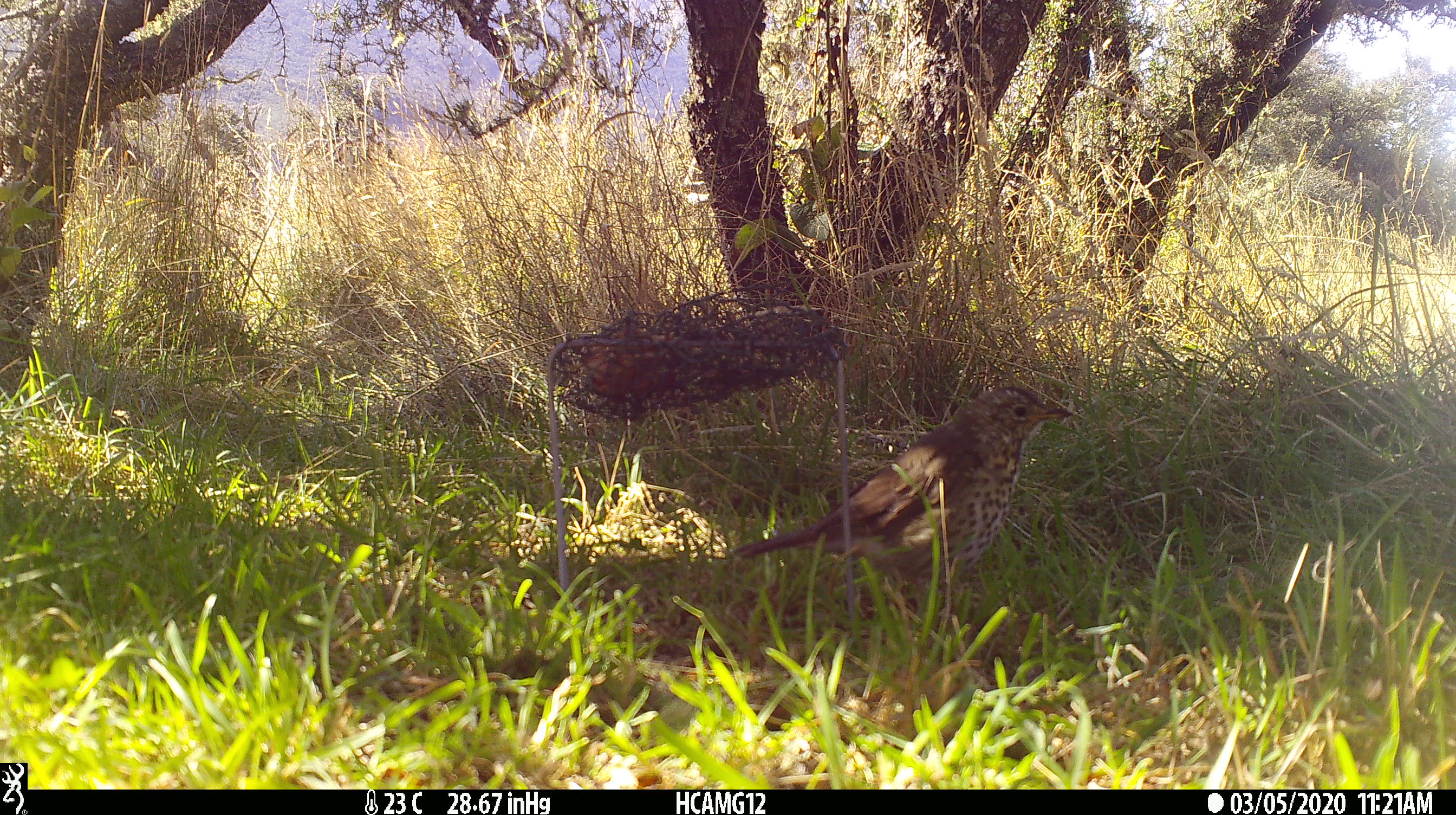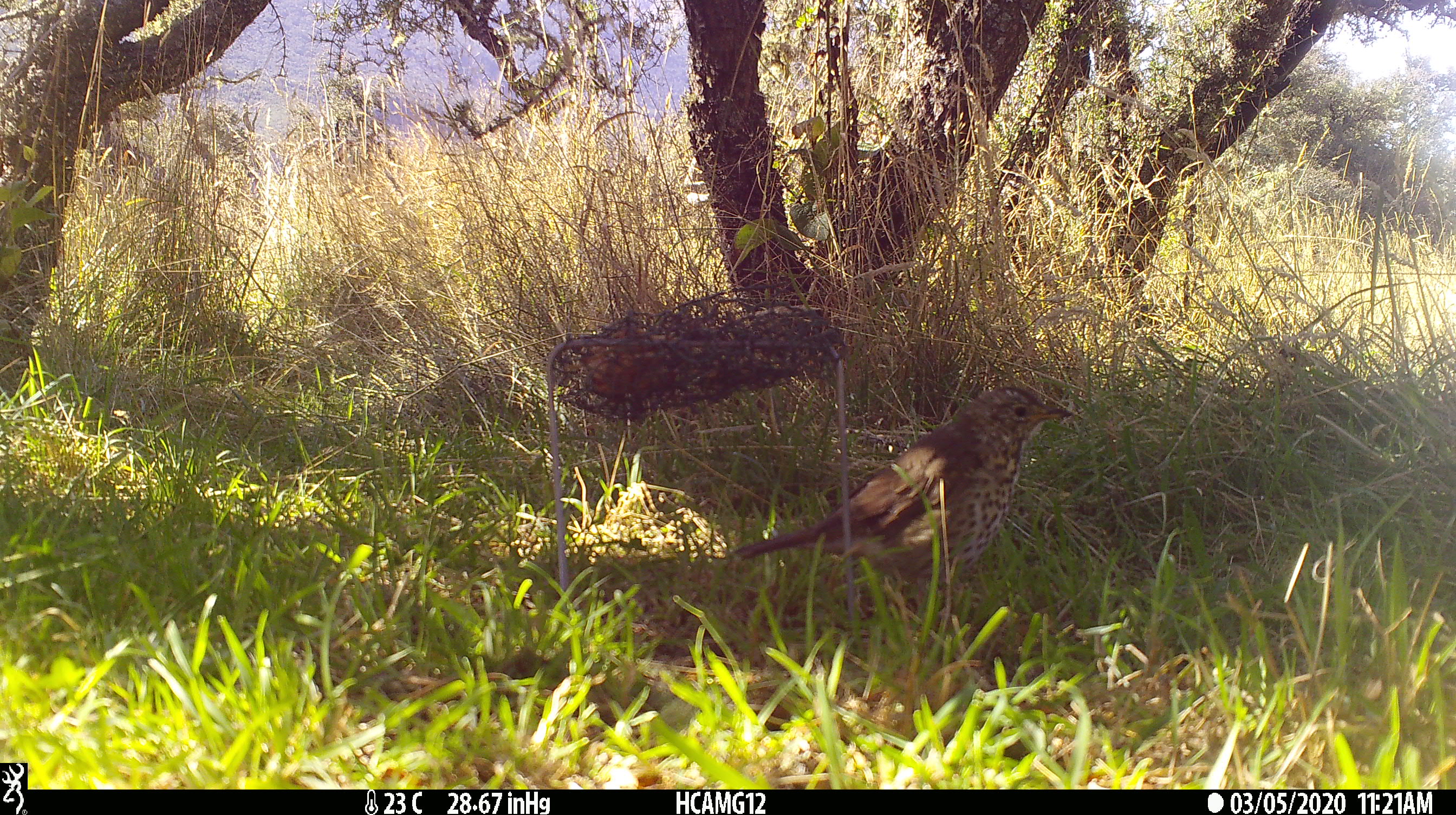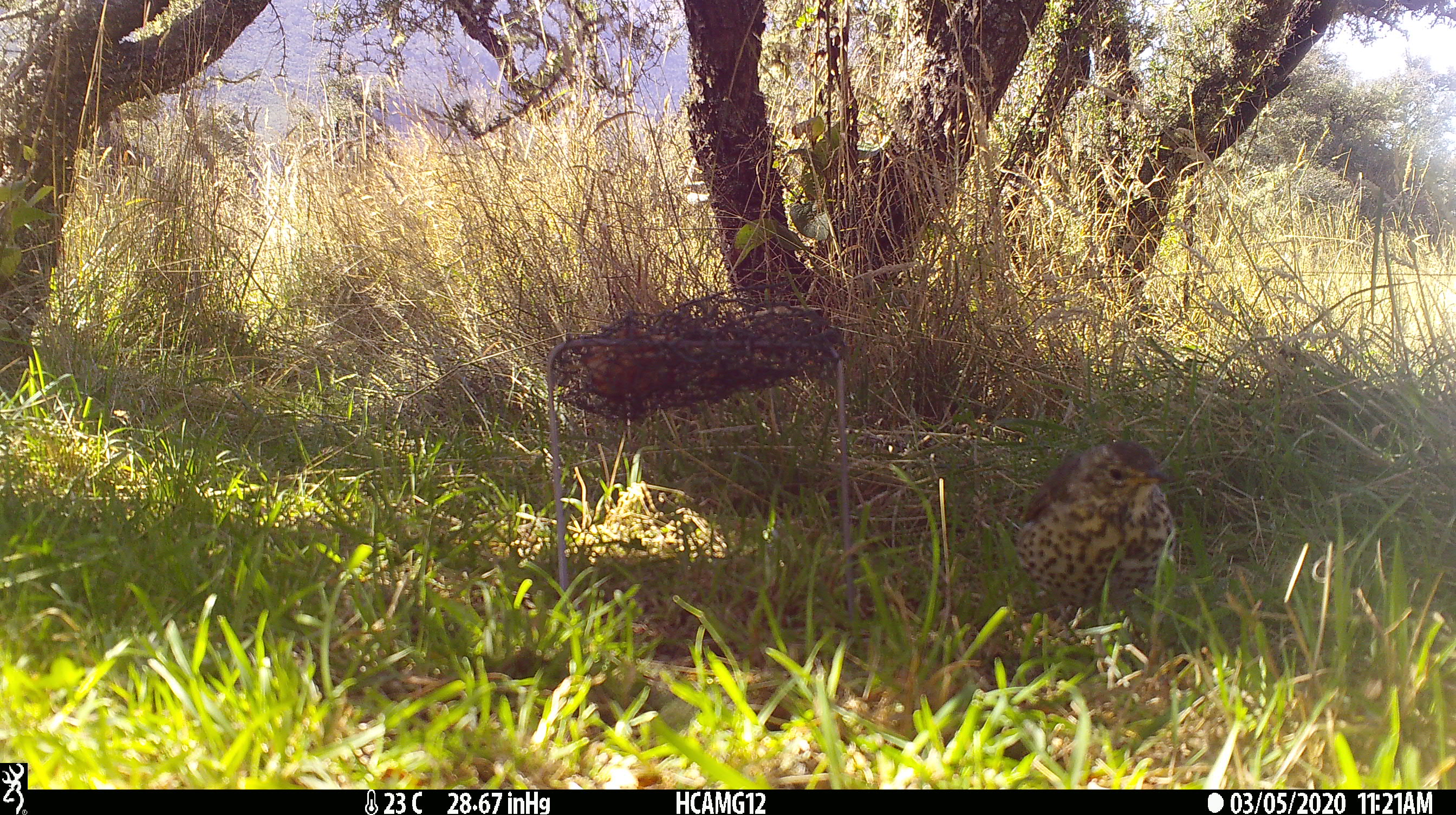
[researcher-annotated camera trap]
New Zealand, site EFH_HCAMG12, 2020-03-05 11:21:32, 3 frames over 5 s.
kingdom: Animalia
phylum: Chordata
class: Aves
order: Passeriformes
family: Turdidae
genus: Turdus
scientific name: Turdus philomelos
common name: song thrush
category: thrush